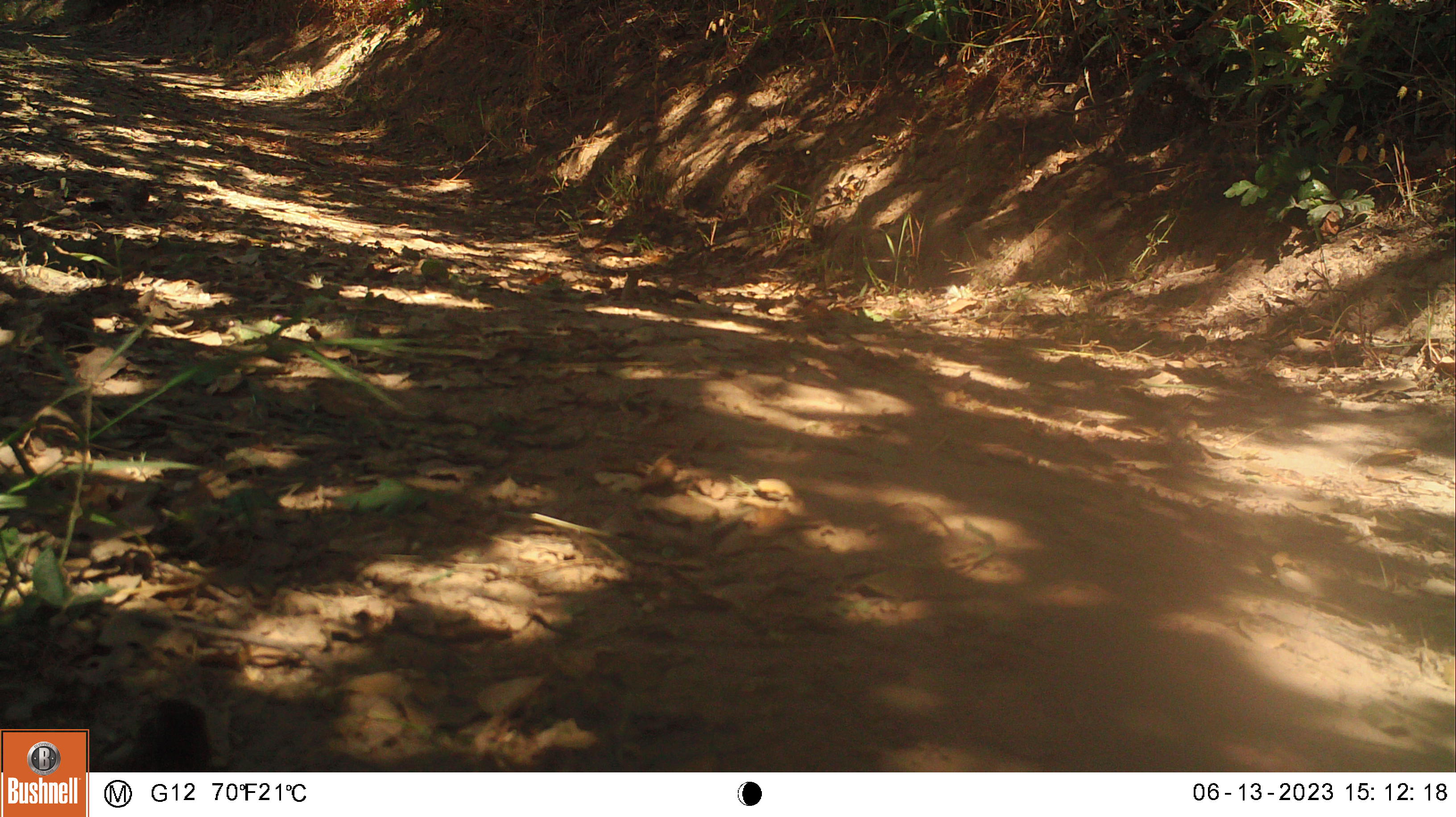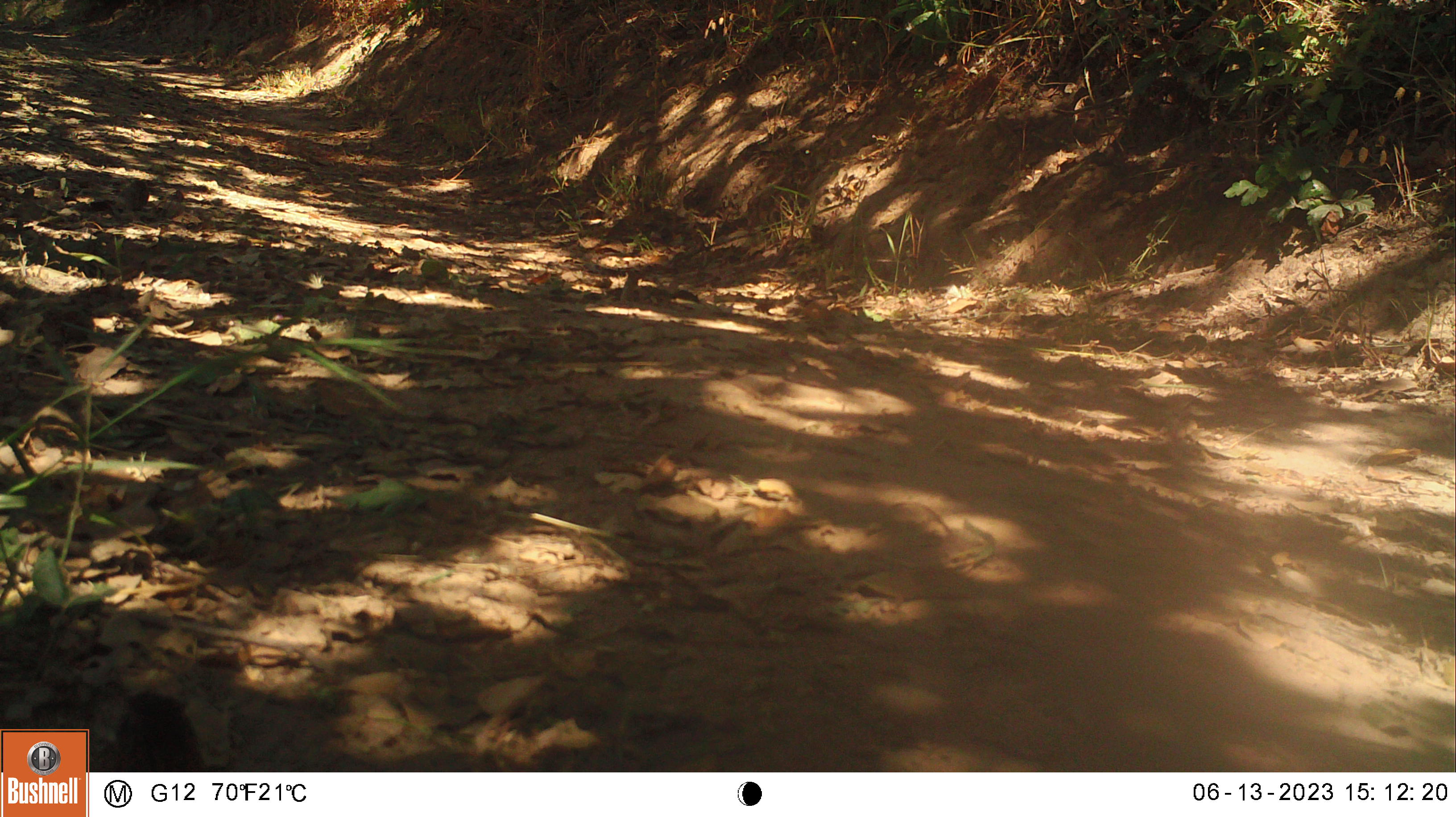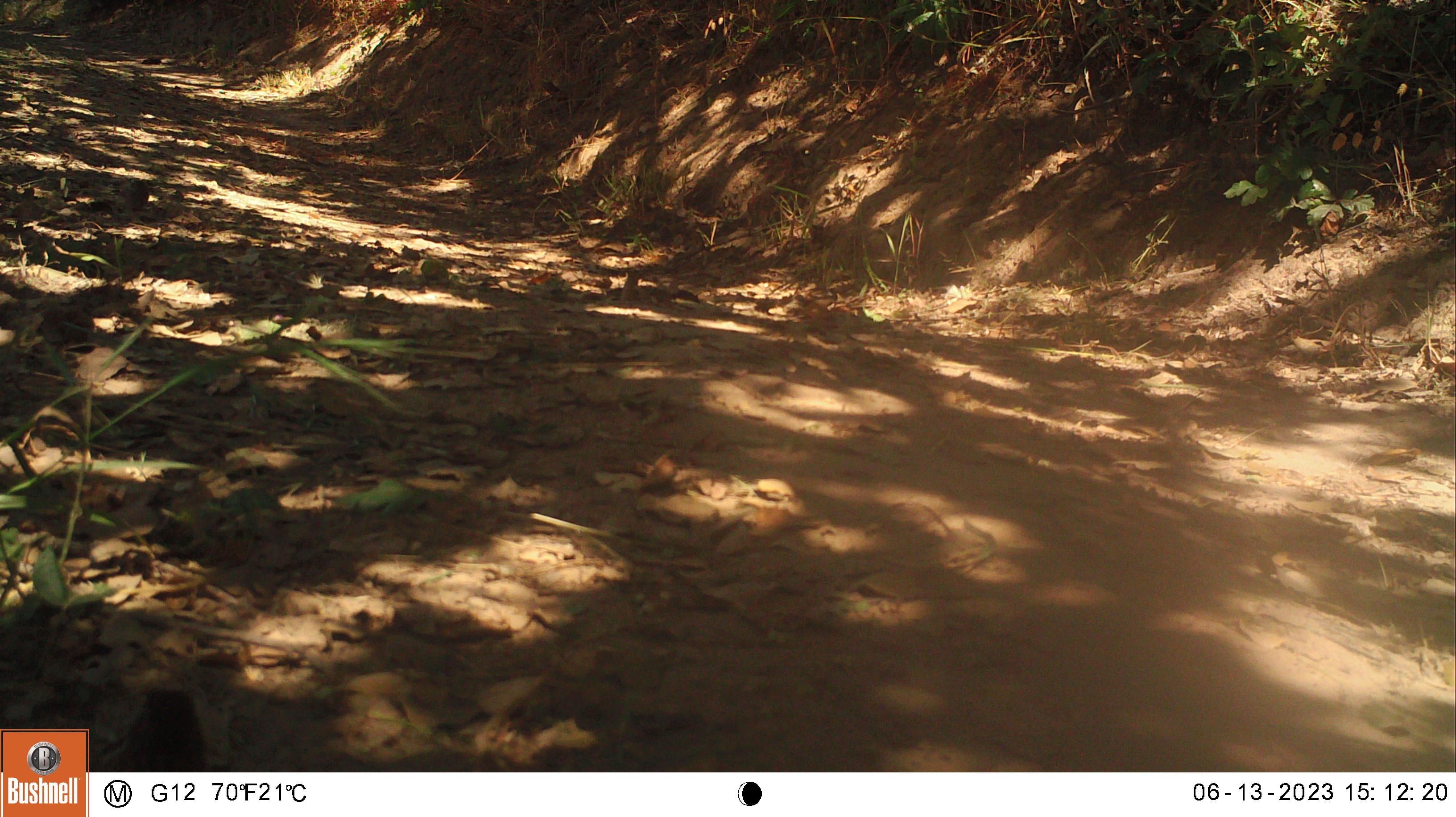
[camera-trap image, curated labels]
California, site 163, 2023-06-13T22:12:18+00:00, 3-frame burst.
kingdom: Animalia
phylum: Chordata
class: Aves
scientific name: Aves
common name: bird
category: unknown bird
Unknown bird (bird) (Aves).